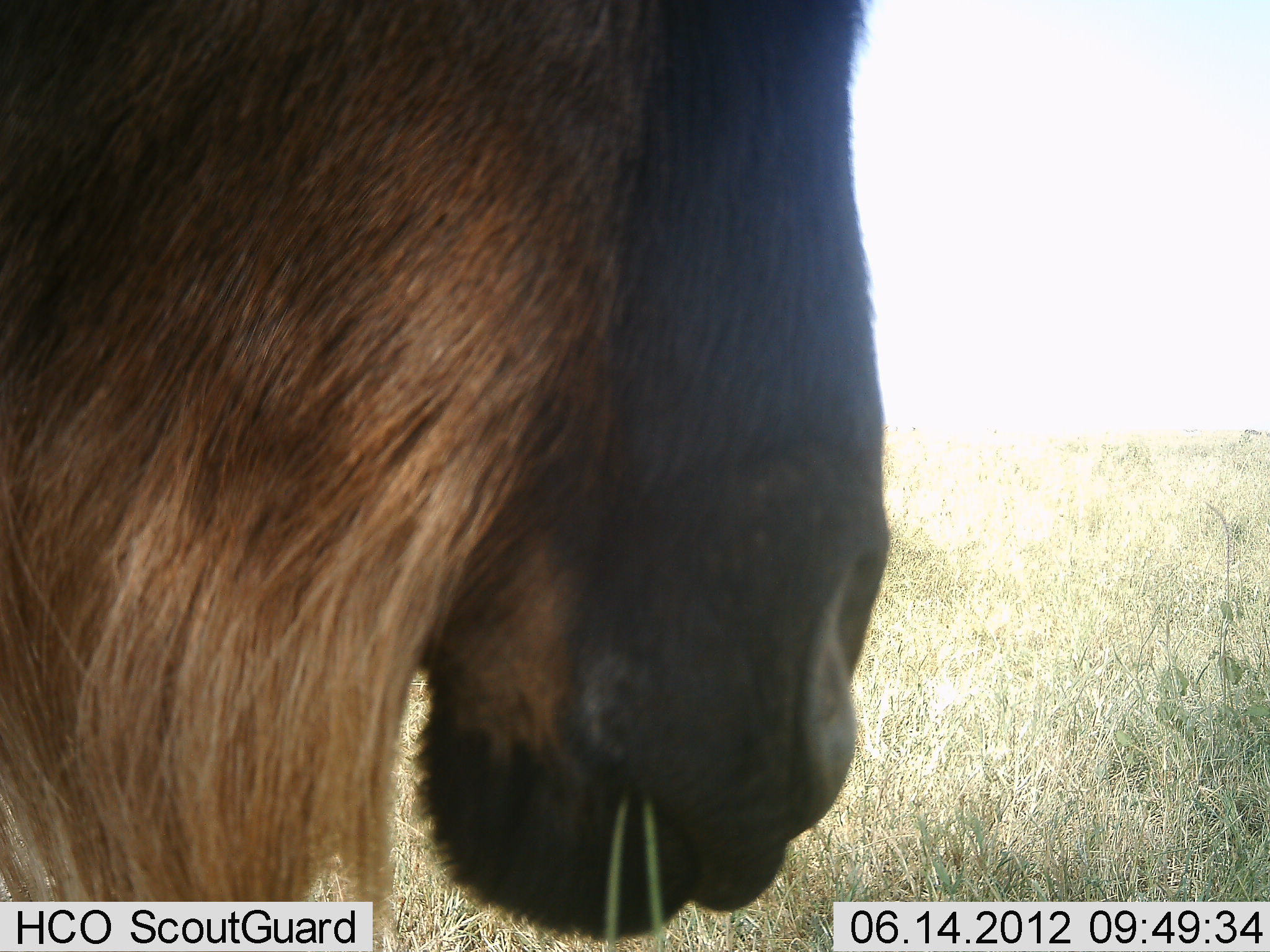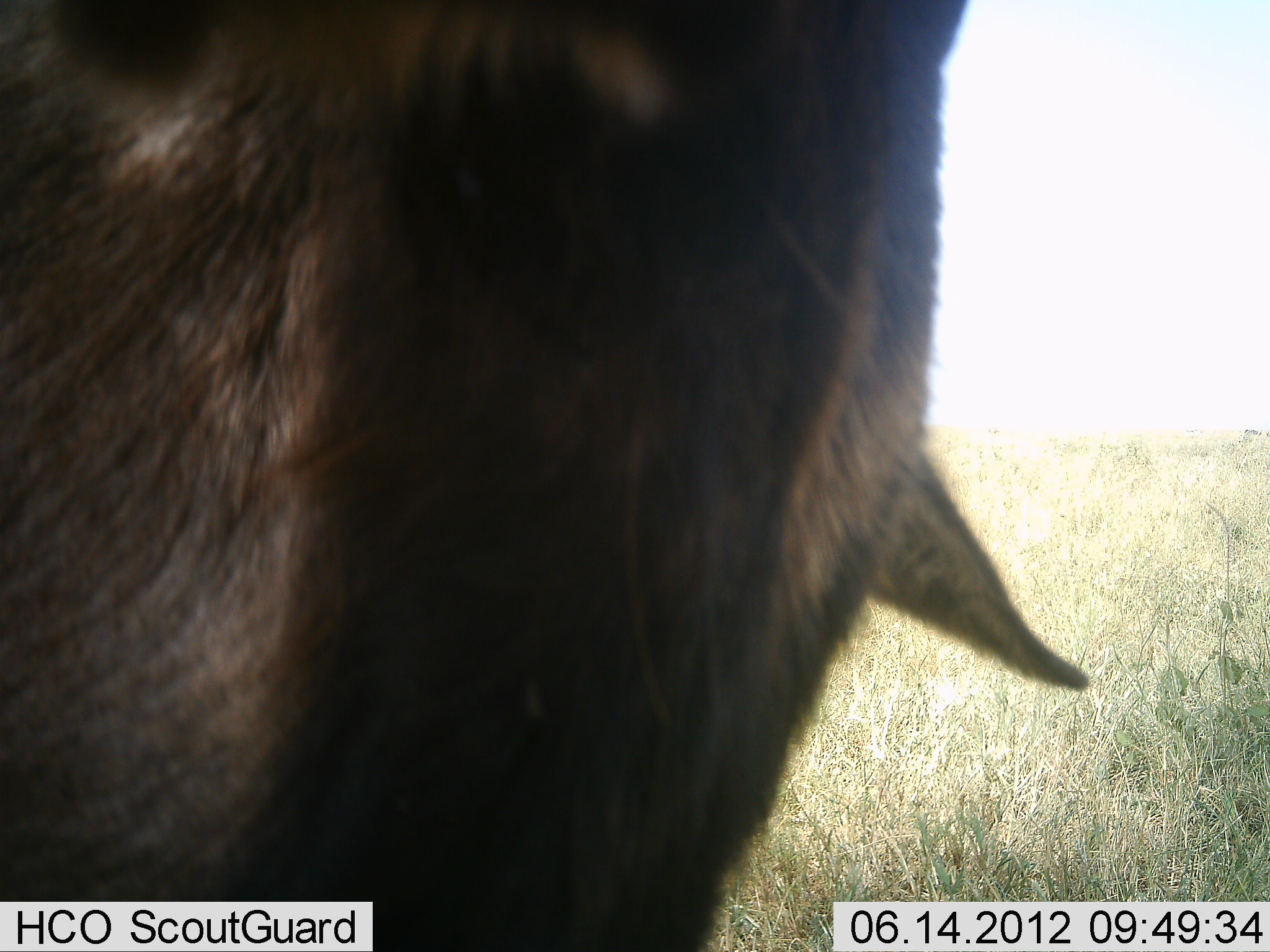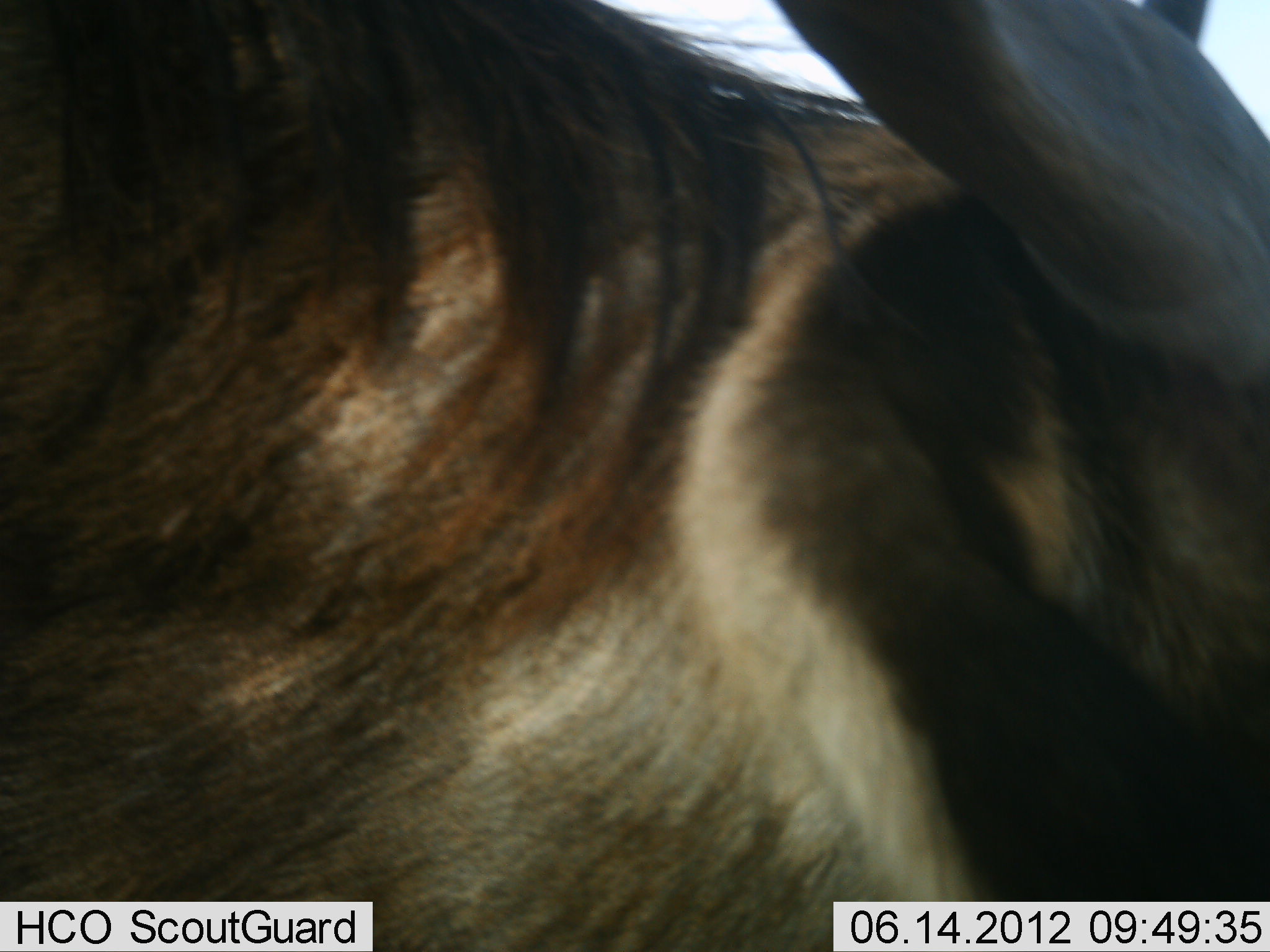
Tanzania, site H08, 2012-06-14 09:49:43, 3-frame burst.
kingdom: Animalia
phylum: Chordata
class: Mammalia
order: Artiodactyla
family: Bovidae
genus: Connochaetes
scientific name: Connochaetes taurinus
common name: blue wildebeest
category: wildebeest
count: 1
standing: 70%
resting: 0%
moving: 0%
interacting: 0%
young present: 0%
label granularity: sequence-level